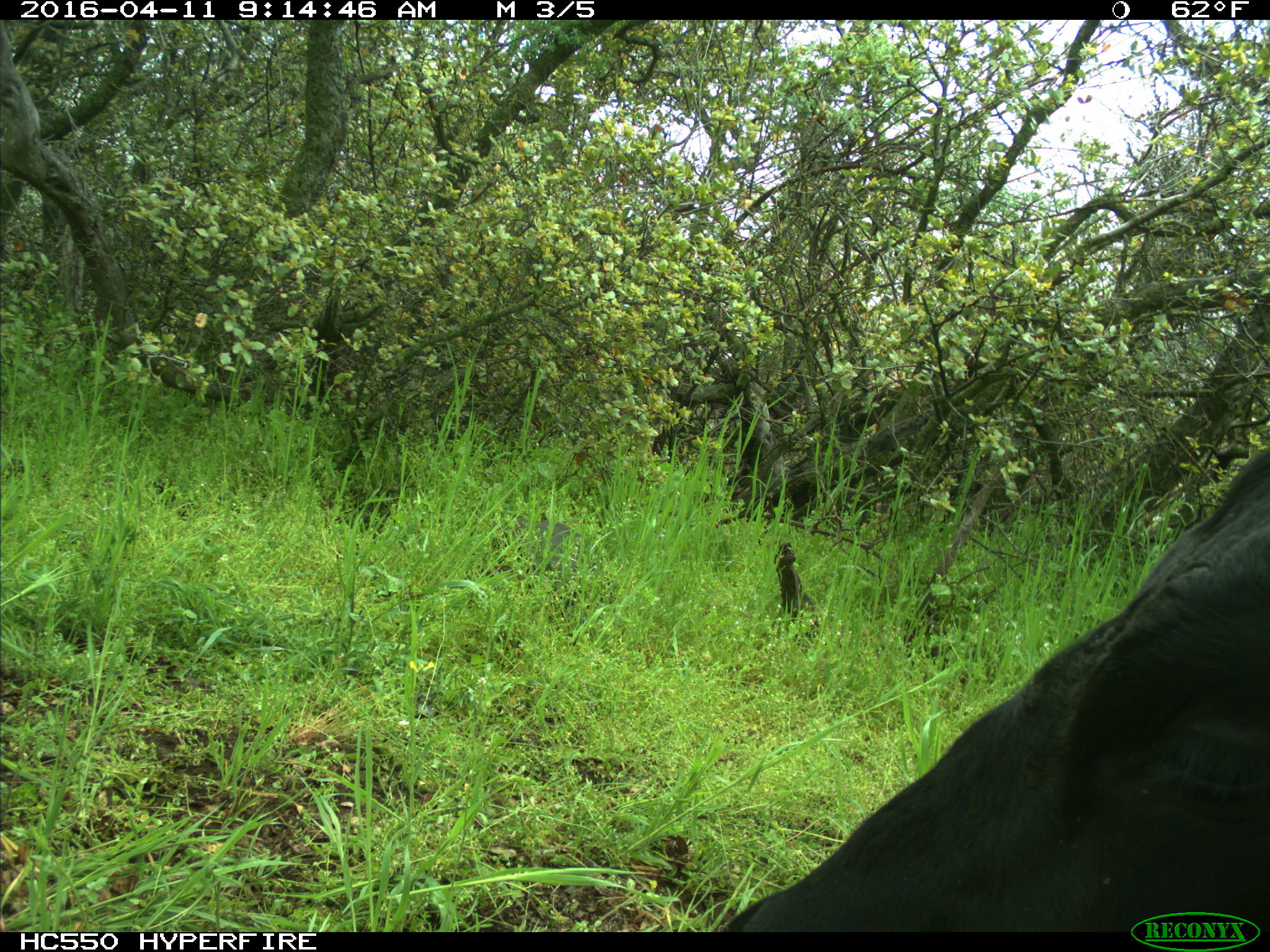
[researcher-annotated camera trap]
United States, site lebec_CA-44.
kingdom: Animalia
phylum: Chordata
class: Mammalia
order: Artiodactyla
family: Bovidae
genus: Bos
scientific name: Bos taurus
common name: domestic cow